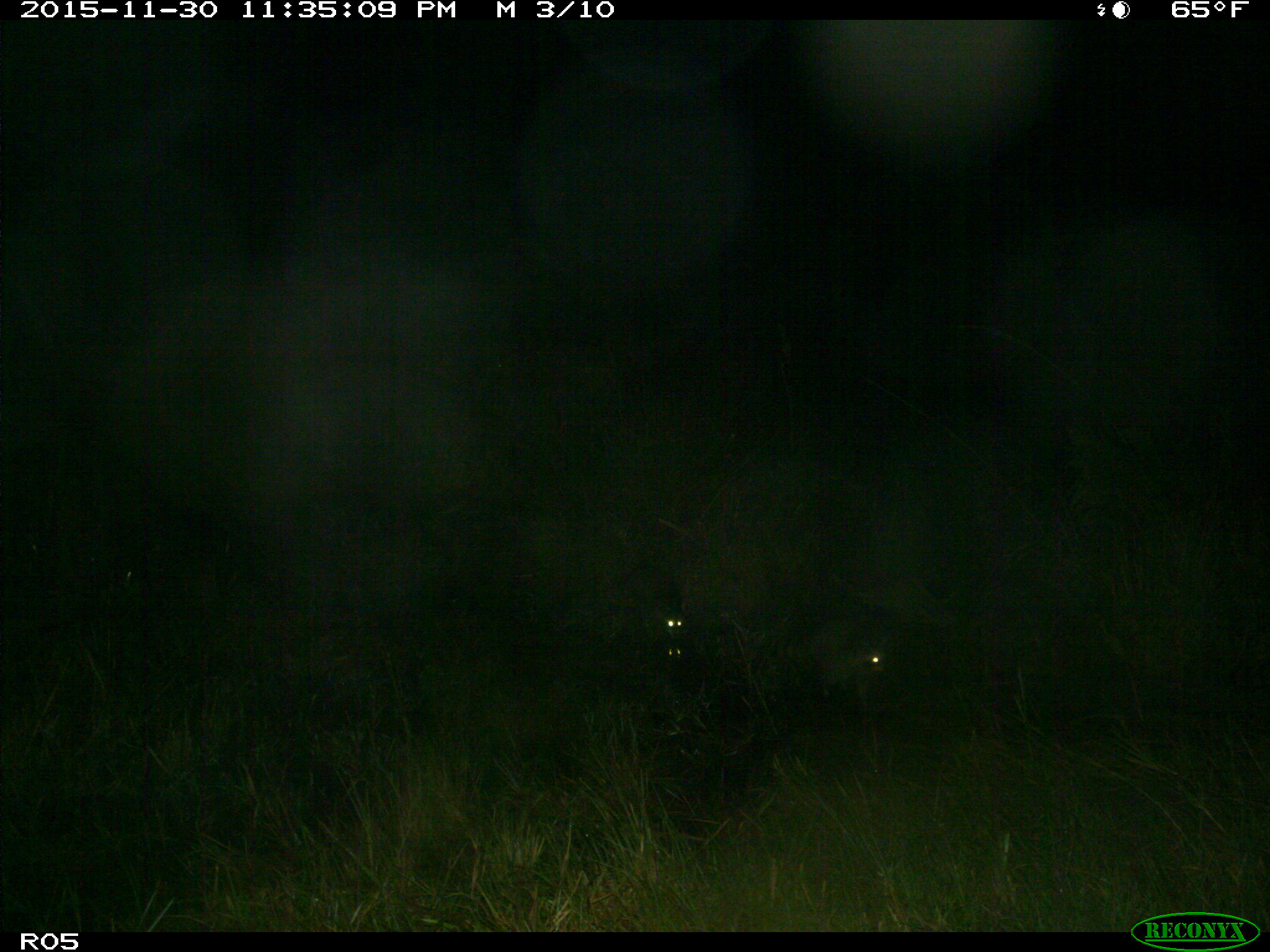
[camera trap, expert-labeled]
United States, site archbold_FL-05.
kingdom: Animalia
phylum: Chordata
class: Mammalia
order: Carnivora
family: Procyonidae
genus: Procyon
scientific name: Procyon lotor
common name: common raccoon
Procyon lotor (common raccoon).